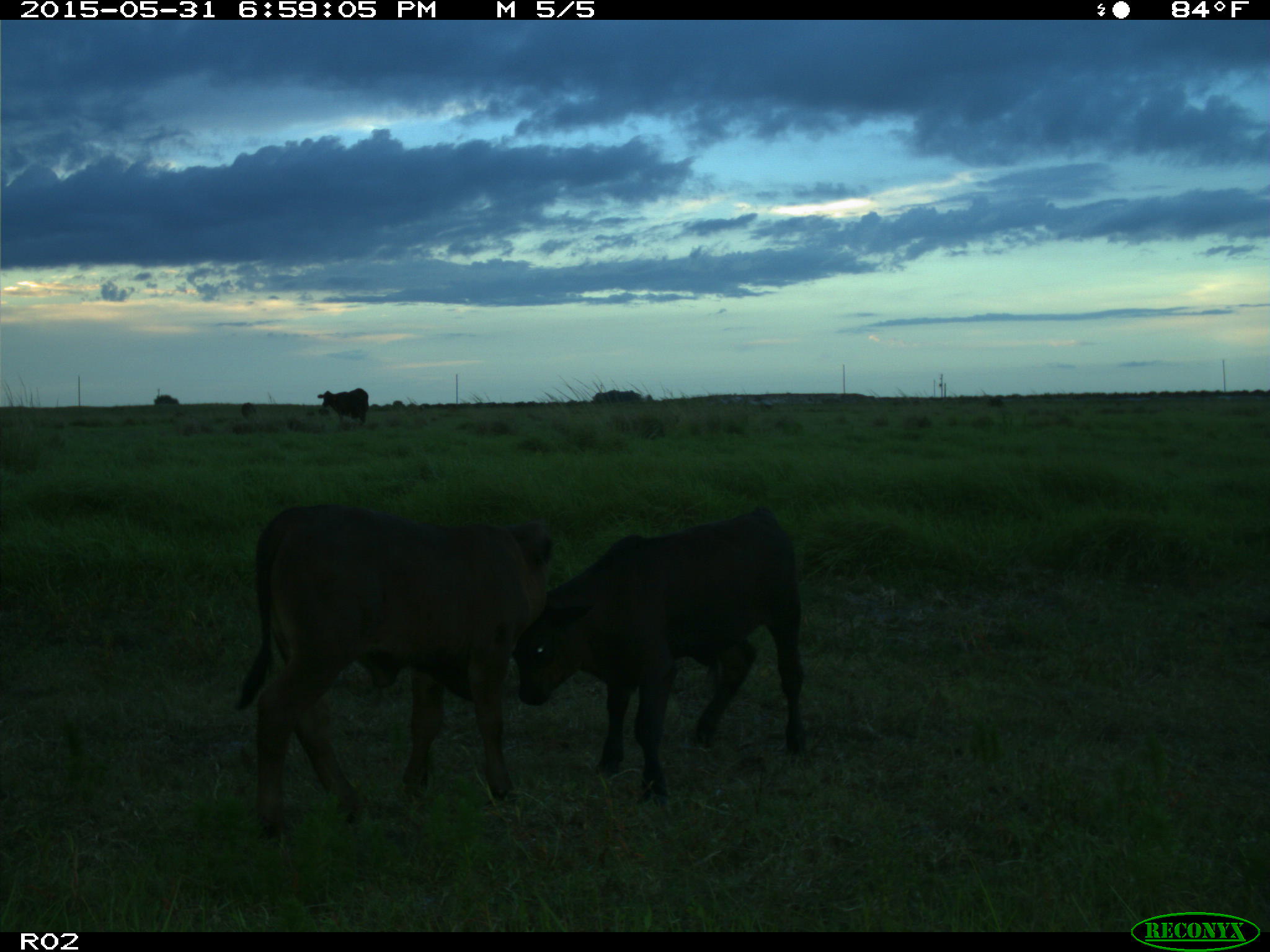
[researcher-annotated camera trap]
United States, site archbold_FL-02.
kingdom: Animalia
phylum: Chordata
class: Mammalia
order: Artiodactyla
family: Bovidae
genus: Bos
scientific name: Bos taurus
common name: domestic cow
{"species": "Bos taurus (domestic cow)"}